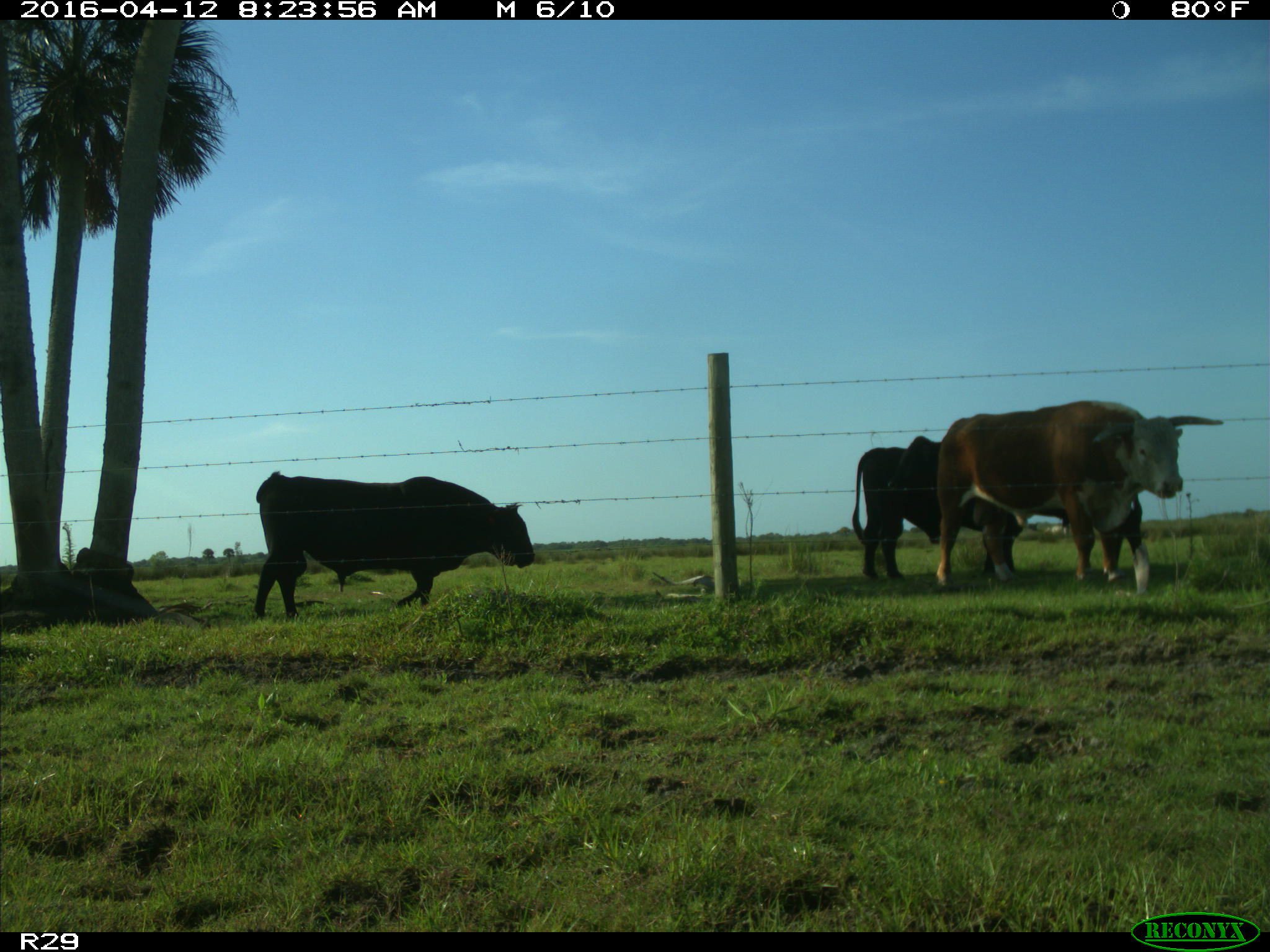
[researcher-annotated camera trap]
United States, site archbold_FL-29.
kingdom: Animalia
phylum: Chordata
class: Mammalia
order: Artiodactyla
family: Bovidae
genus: Bos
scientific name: Bos taurus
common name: domestic cow